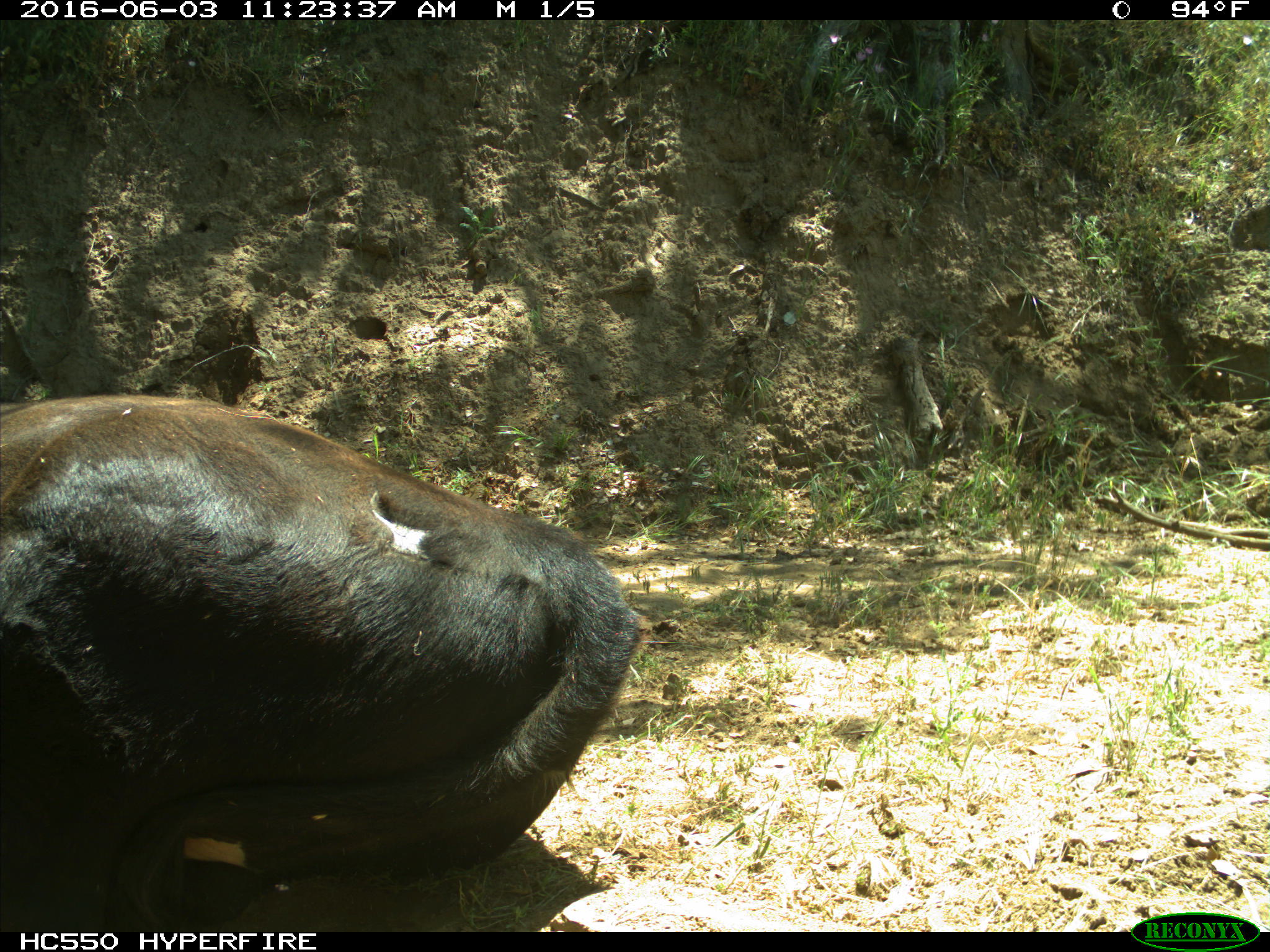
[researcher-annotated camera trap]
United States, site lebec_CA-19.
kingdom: Animalia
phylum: Chordata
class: Mammalia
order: Artiodactyla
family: Bovidae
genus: Bos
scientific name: Bos taurus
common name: domestic cow